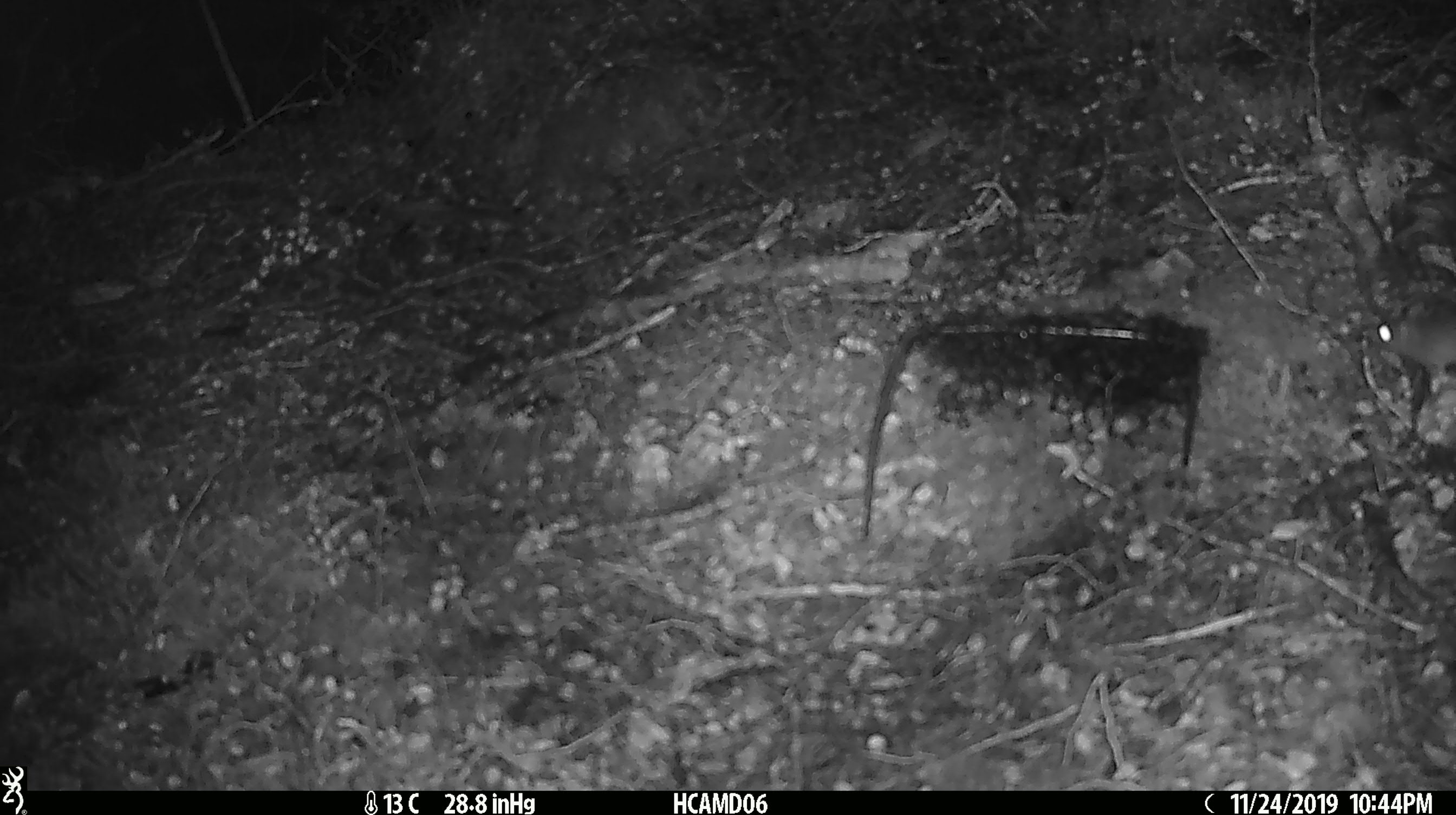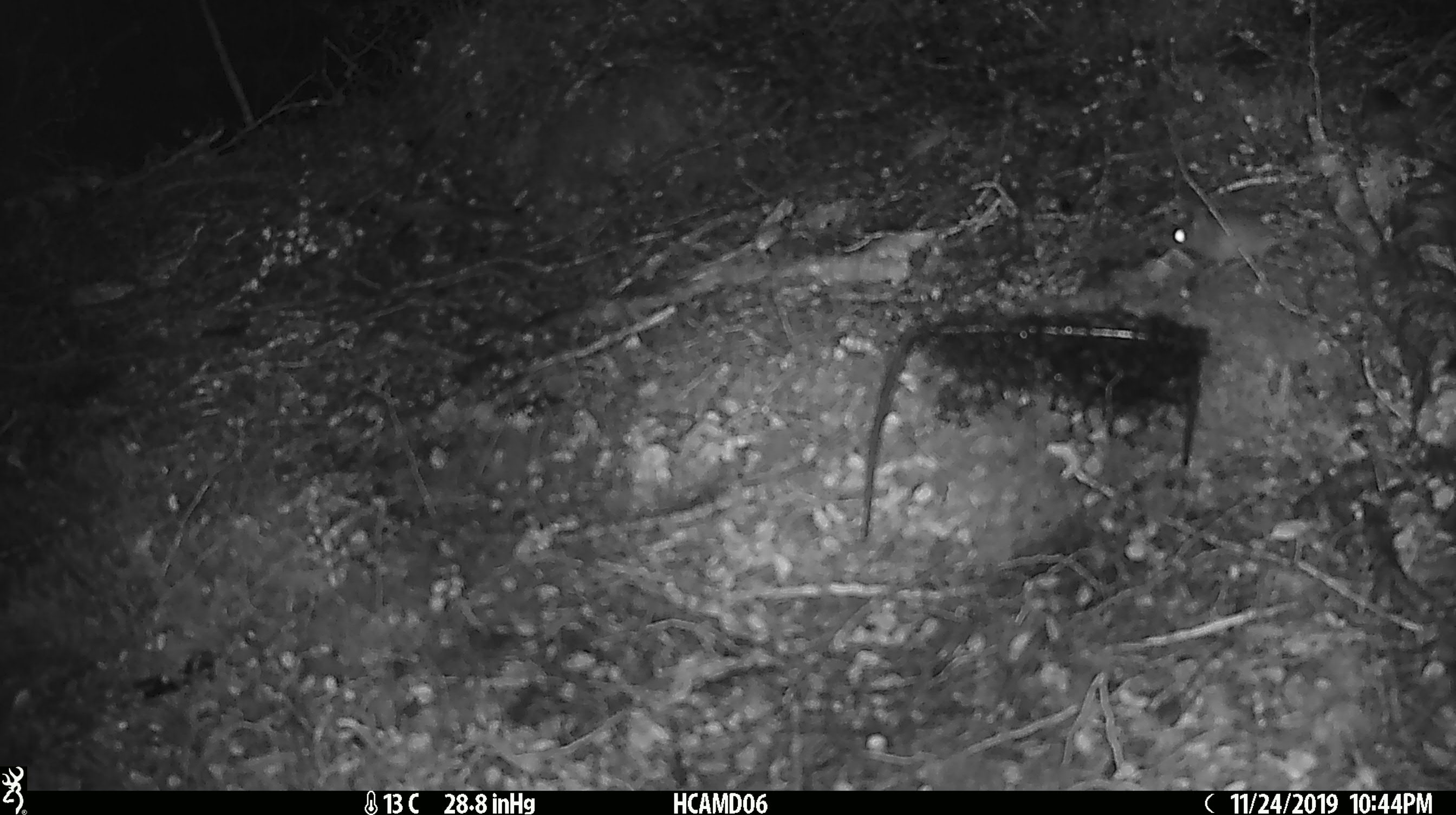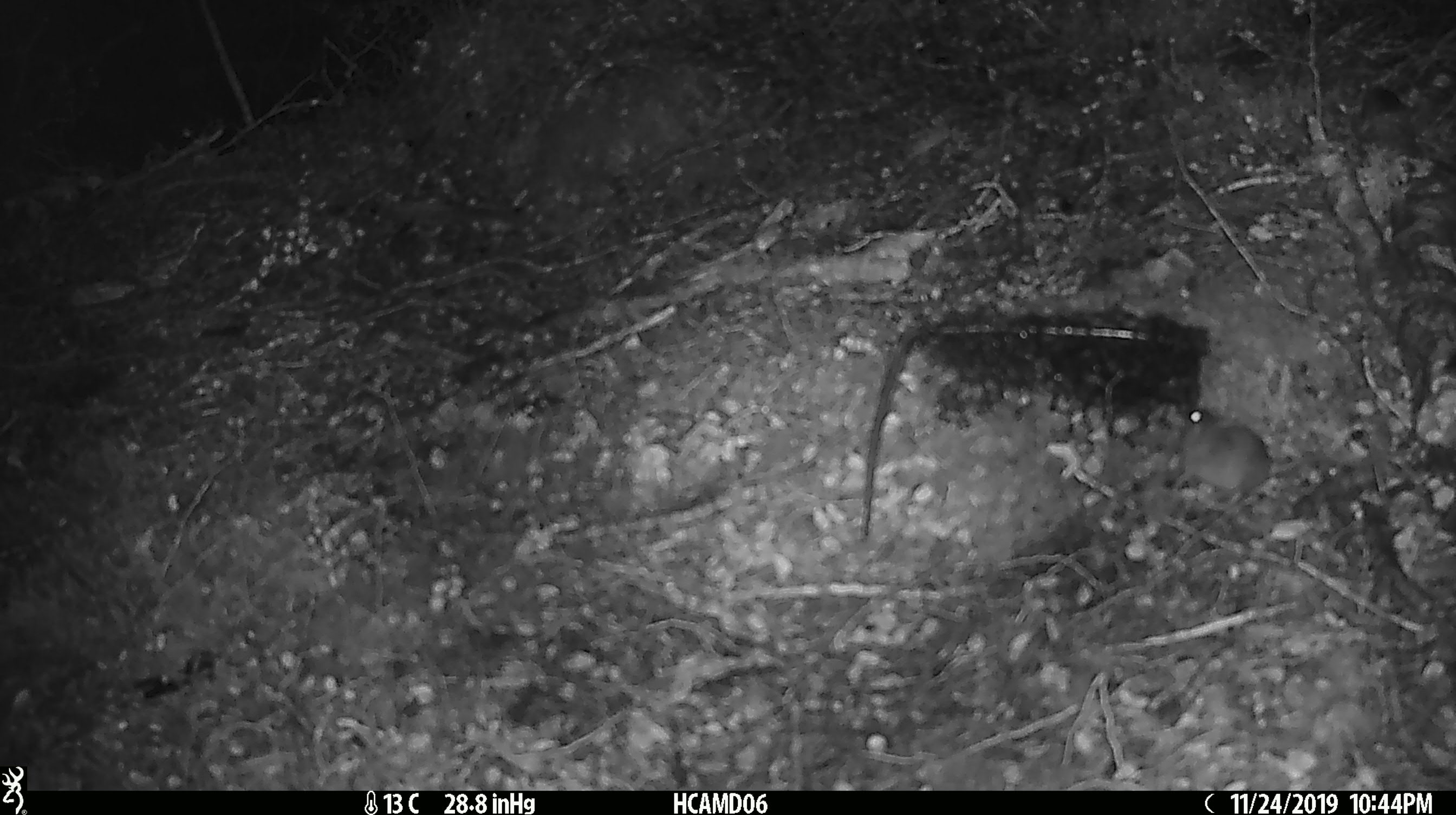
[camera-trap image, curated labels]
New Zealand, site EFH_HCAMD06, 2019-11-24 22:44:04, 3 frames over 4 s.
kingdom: Animalia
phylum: Chordata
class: Mammalia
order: Rodentia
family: Muridae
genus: Mus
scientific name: Mus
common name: mouse